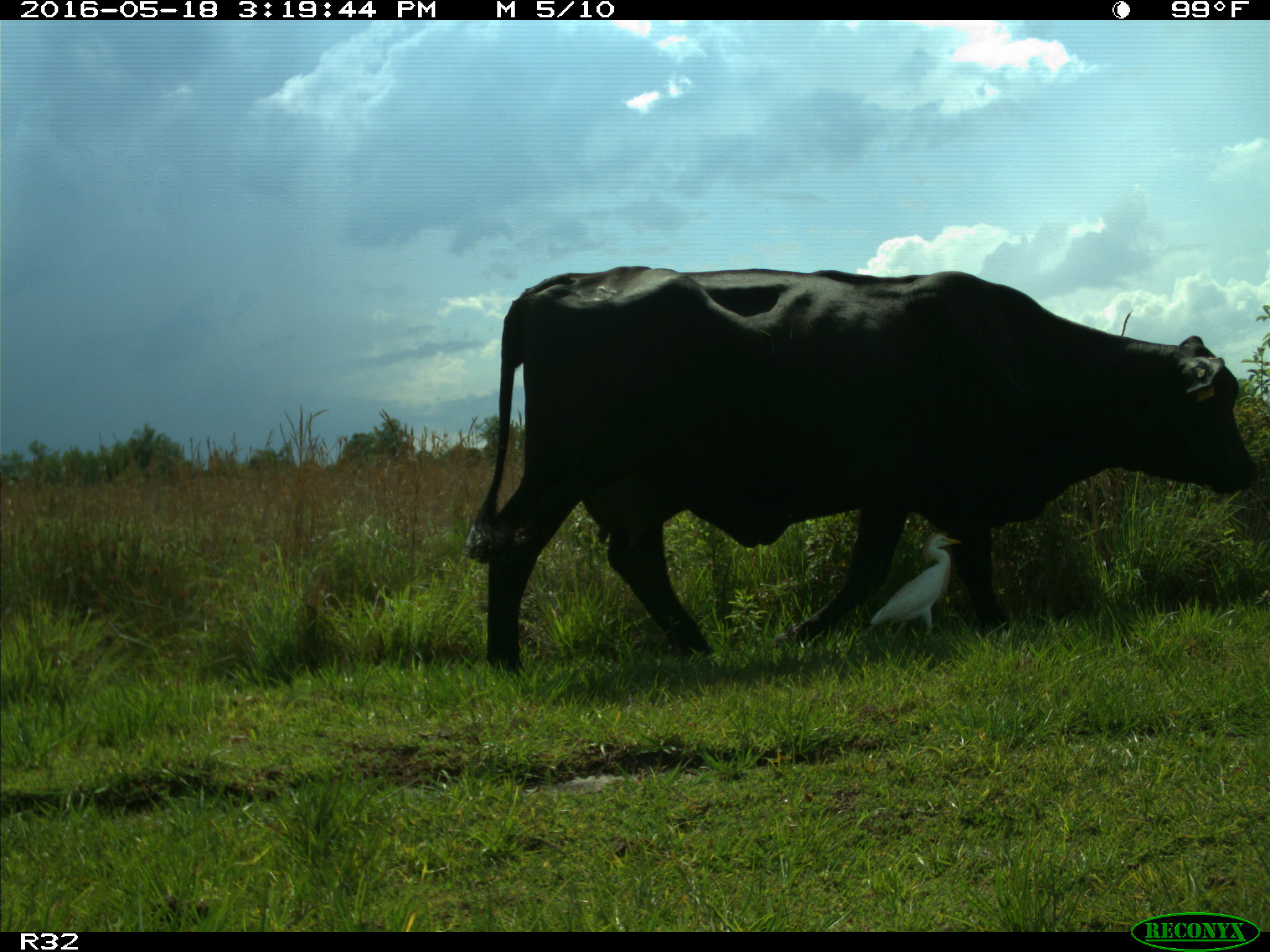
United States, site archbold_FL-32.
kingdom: Animalia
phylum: Chordata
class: Mammalia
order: Artiodactyla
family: Bovidae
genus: Bos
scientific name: Bos taurus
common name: domestic cow